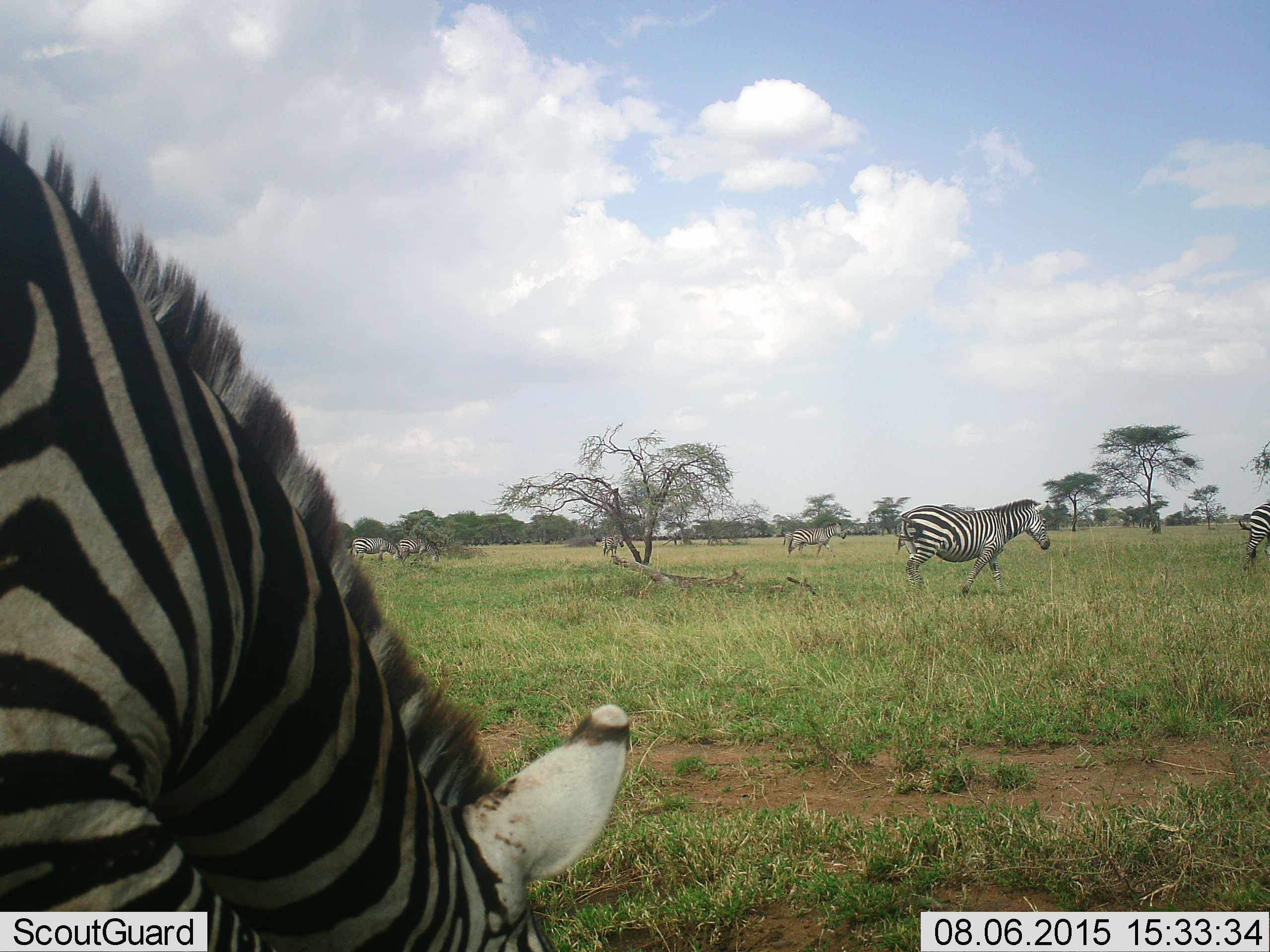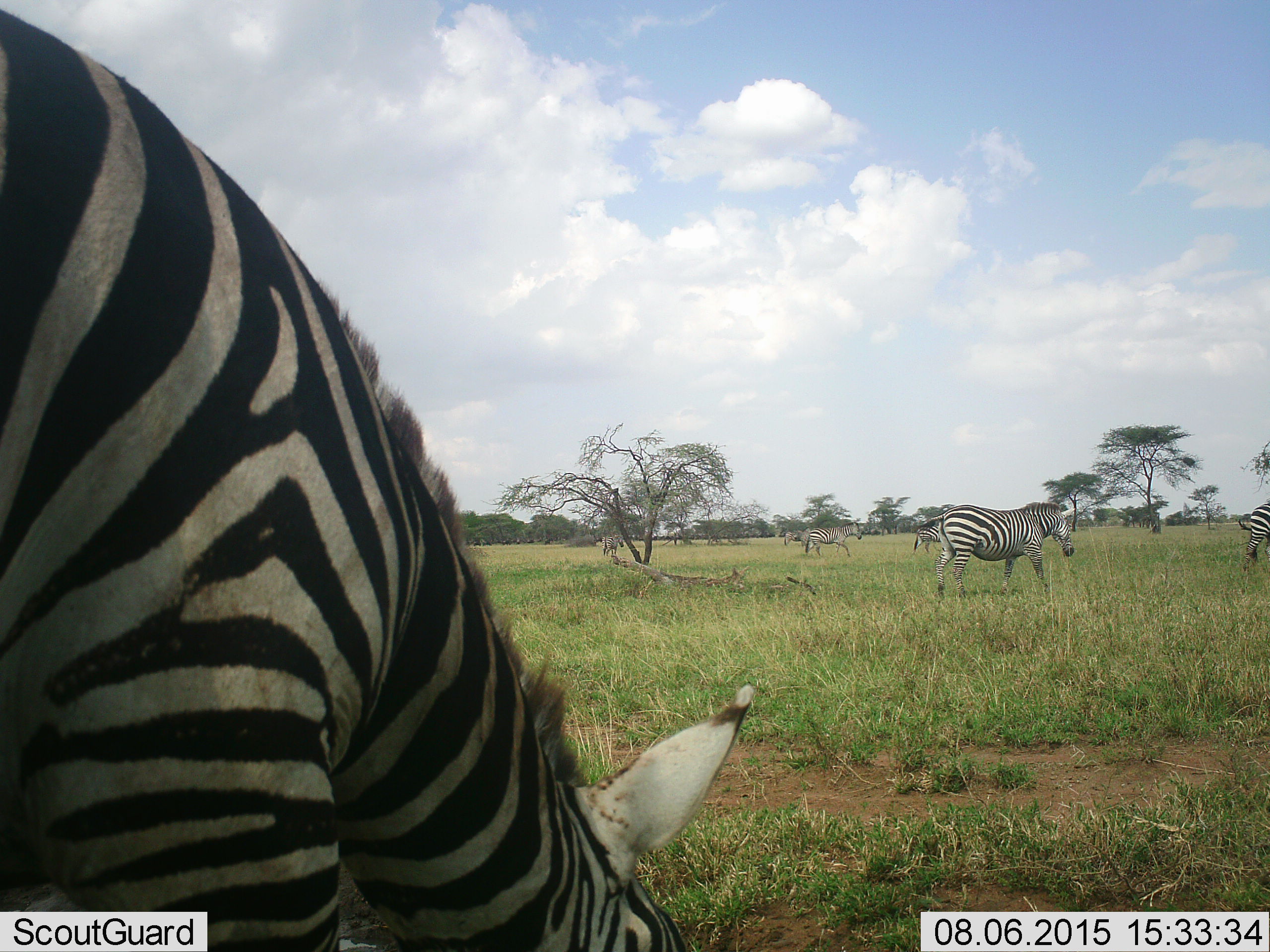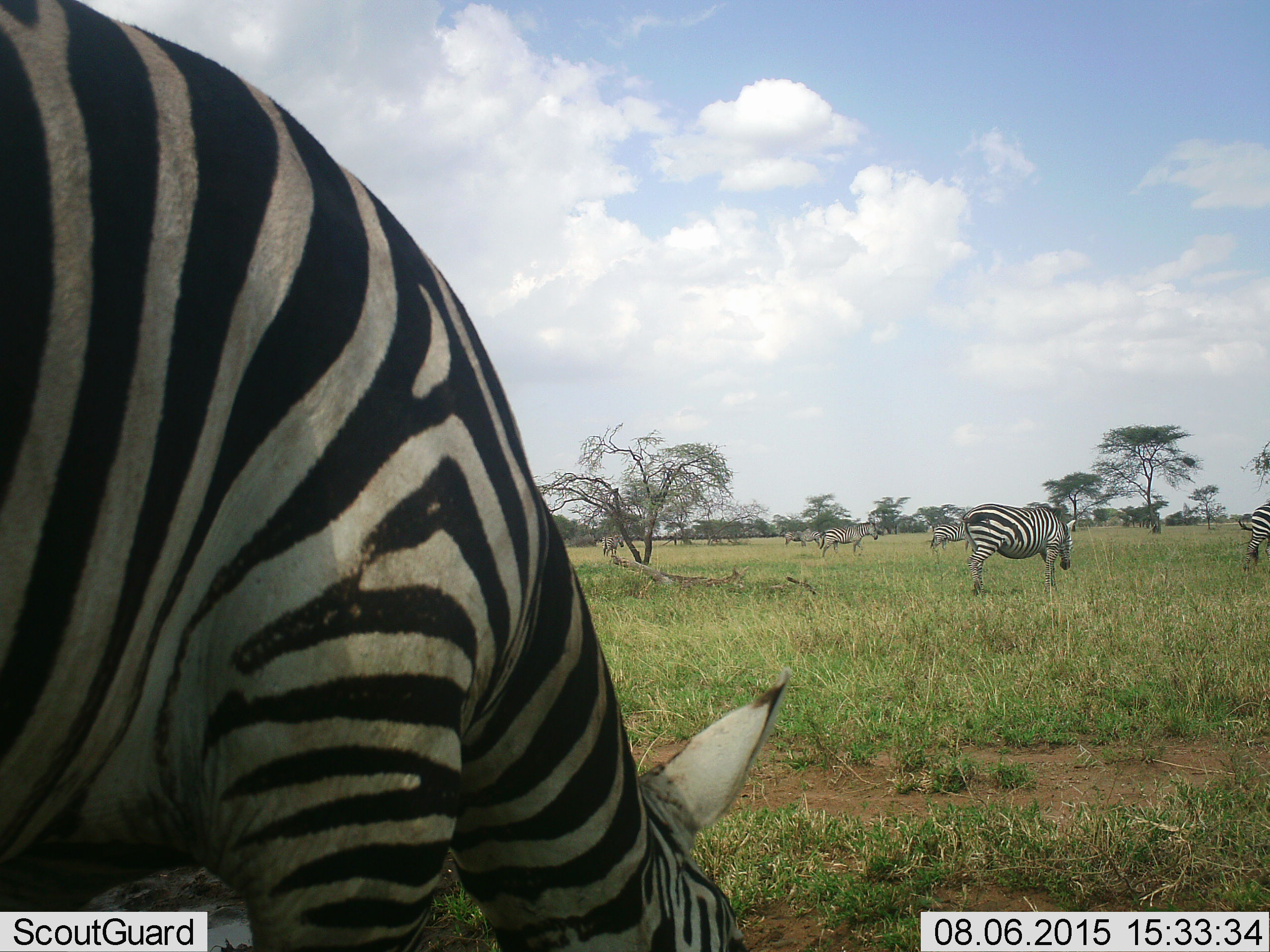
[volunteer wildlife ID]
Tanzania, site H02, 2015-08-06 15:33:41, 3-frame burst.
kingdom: Animalia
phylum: Chordata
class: Mammalia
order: Perissodactyla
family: Equidae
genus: Equus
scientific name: Equus quagga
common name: plains zebra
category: zebra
Zebra (plains zebra) (Equus quagga), count 8. Behavior (volunteer vote fractions): standing 60%, resting 0%, moving 100%, interacting 0%. Young present (vote fraction): 0%. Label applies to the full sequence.